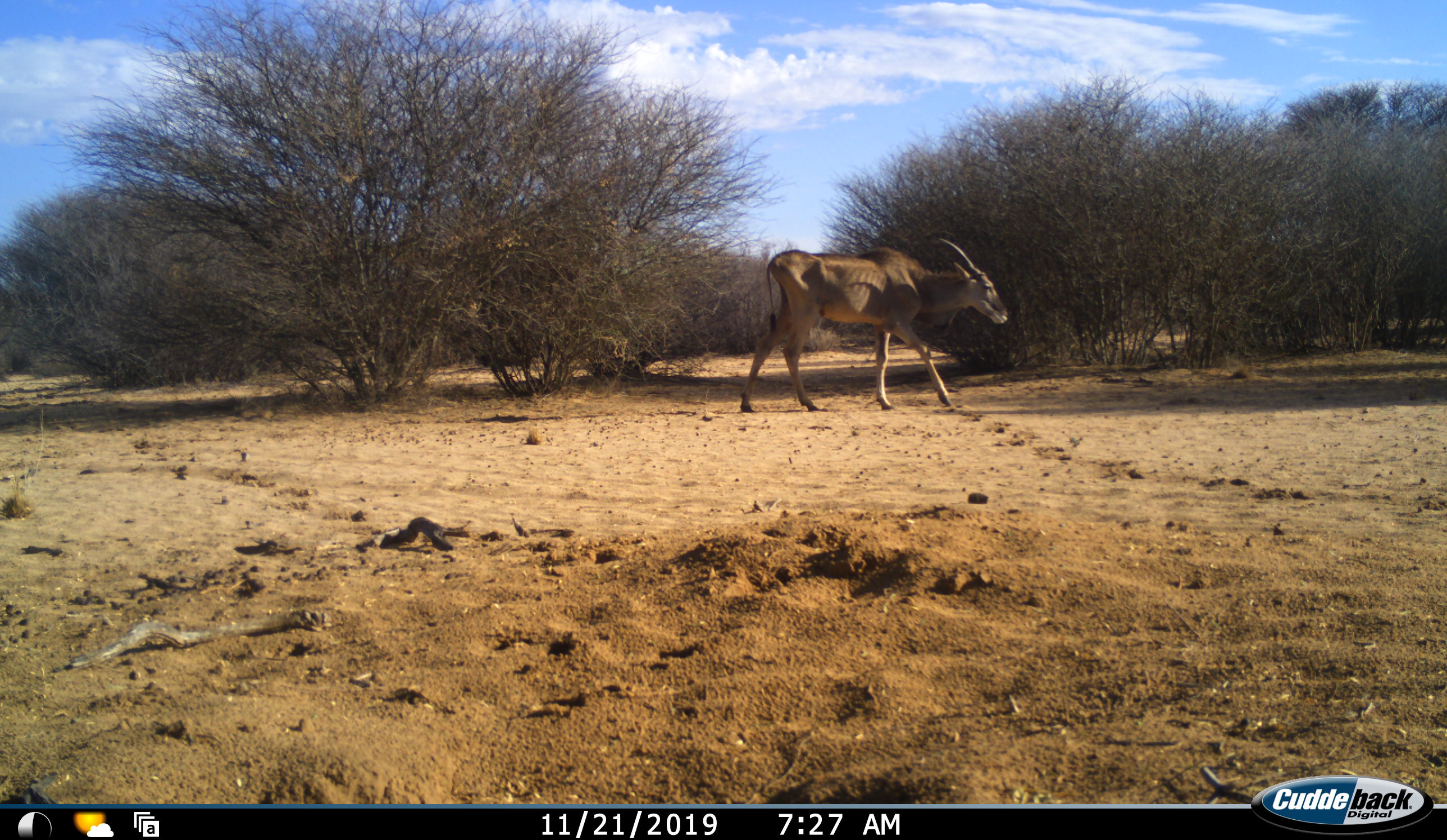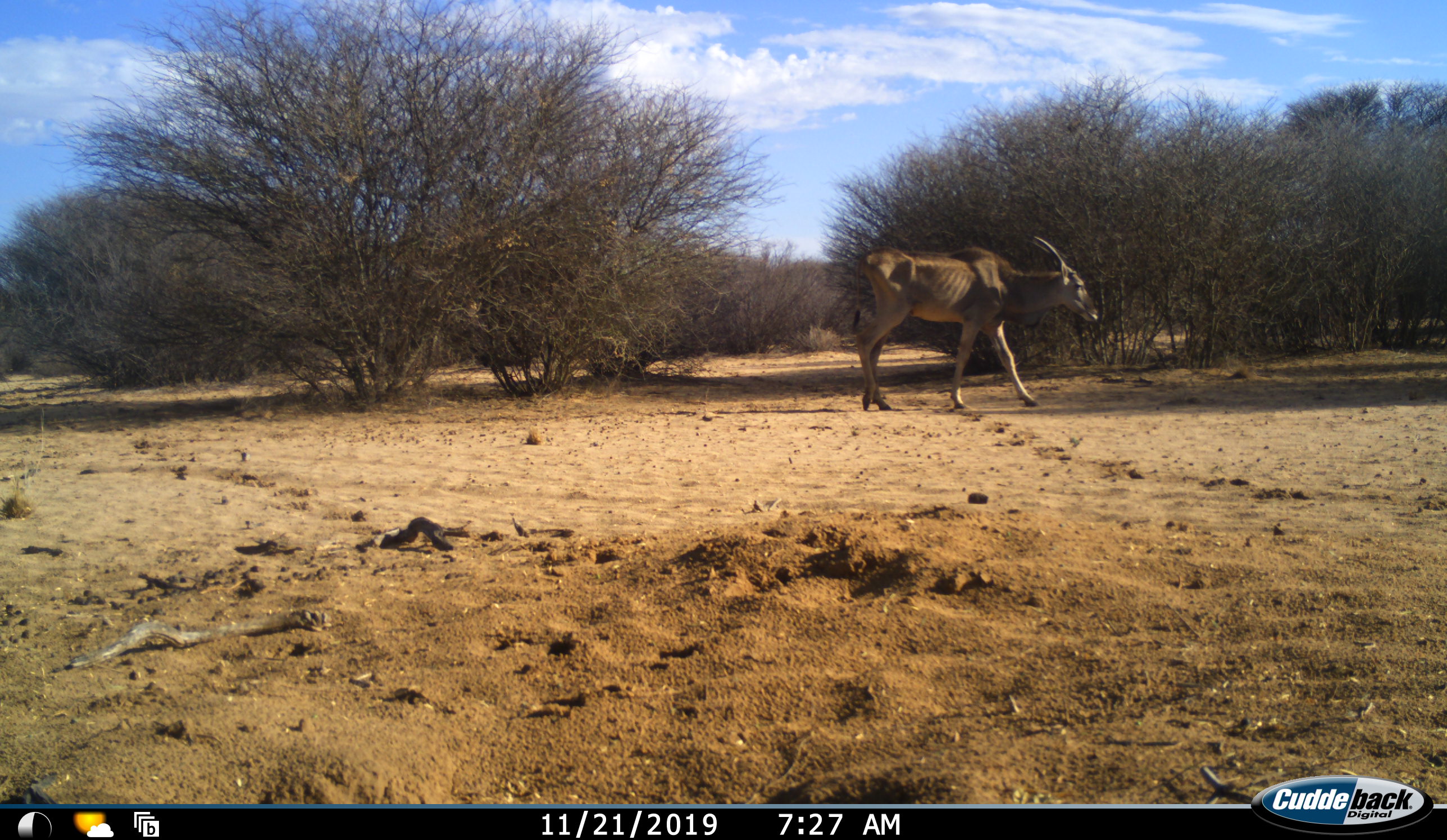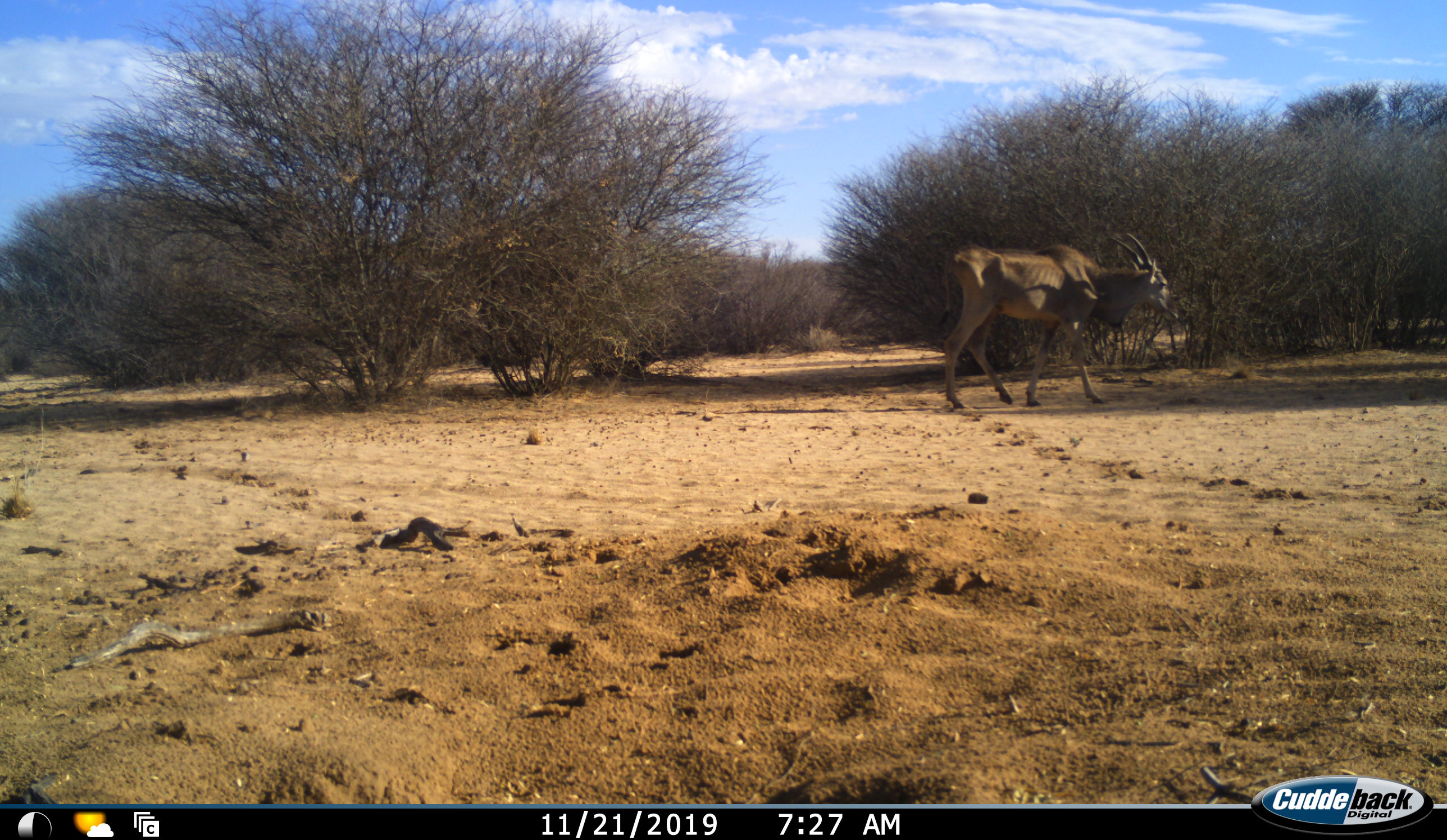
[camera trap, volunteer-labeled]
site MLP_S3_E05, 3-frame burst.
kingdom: Animalia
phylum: Chordata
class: Mammalia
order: Artiodactyla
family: Bovidae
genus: Tragelaphus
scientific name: Tragelaphus oryx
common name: eland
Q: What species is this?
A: Eland (Tragelaphus oryx).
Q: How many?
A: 1.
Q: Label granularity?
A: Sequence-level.